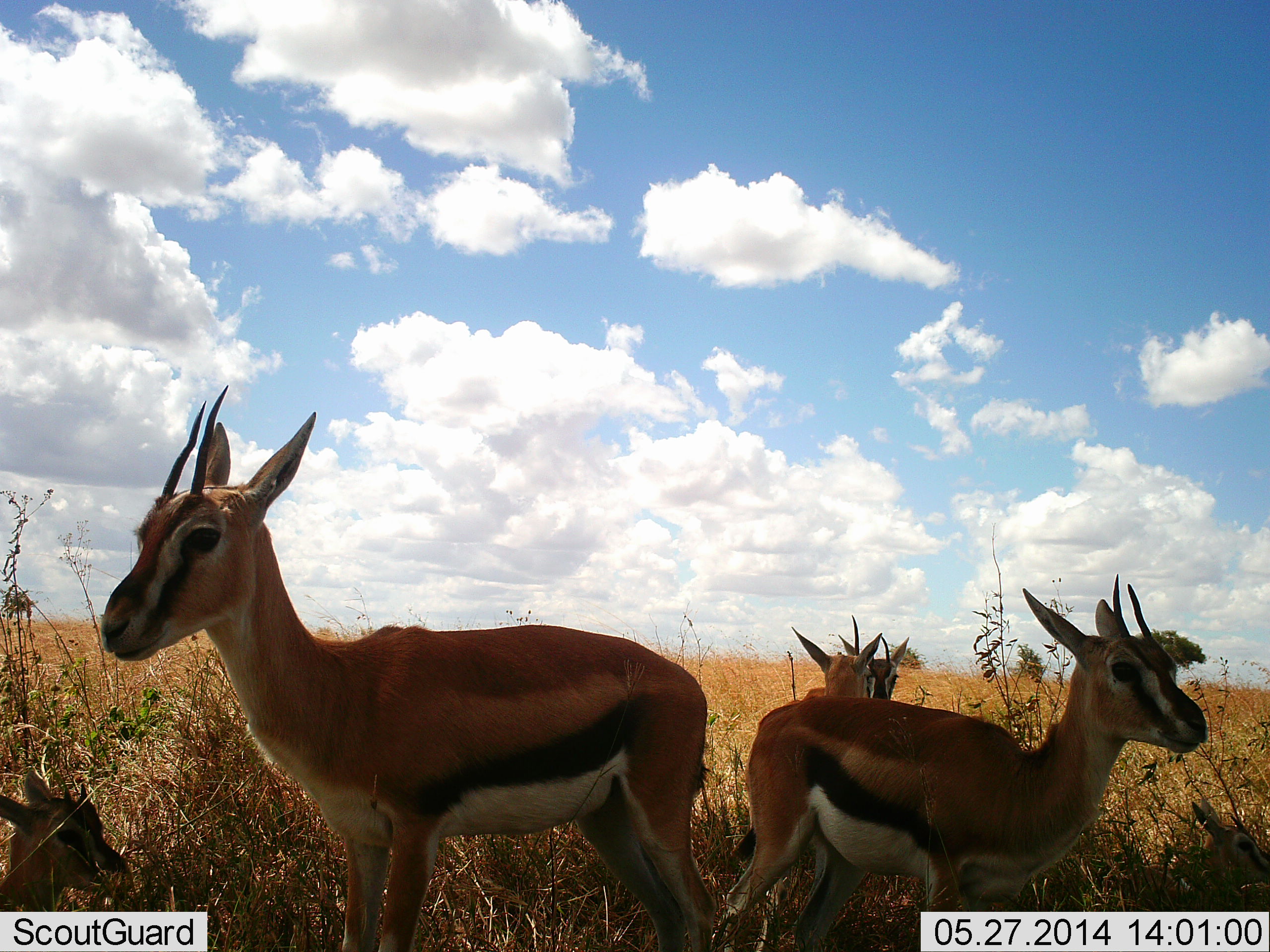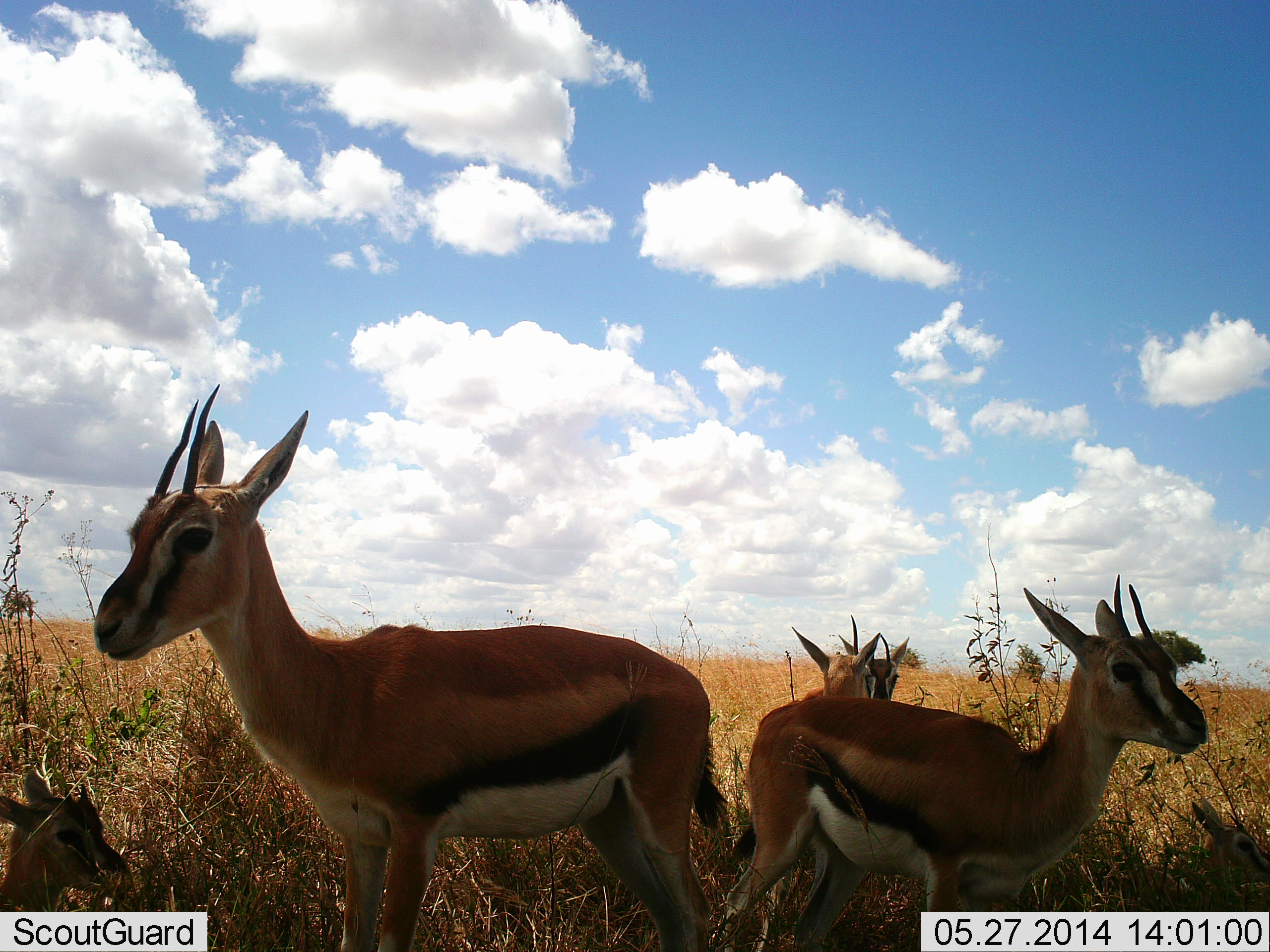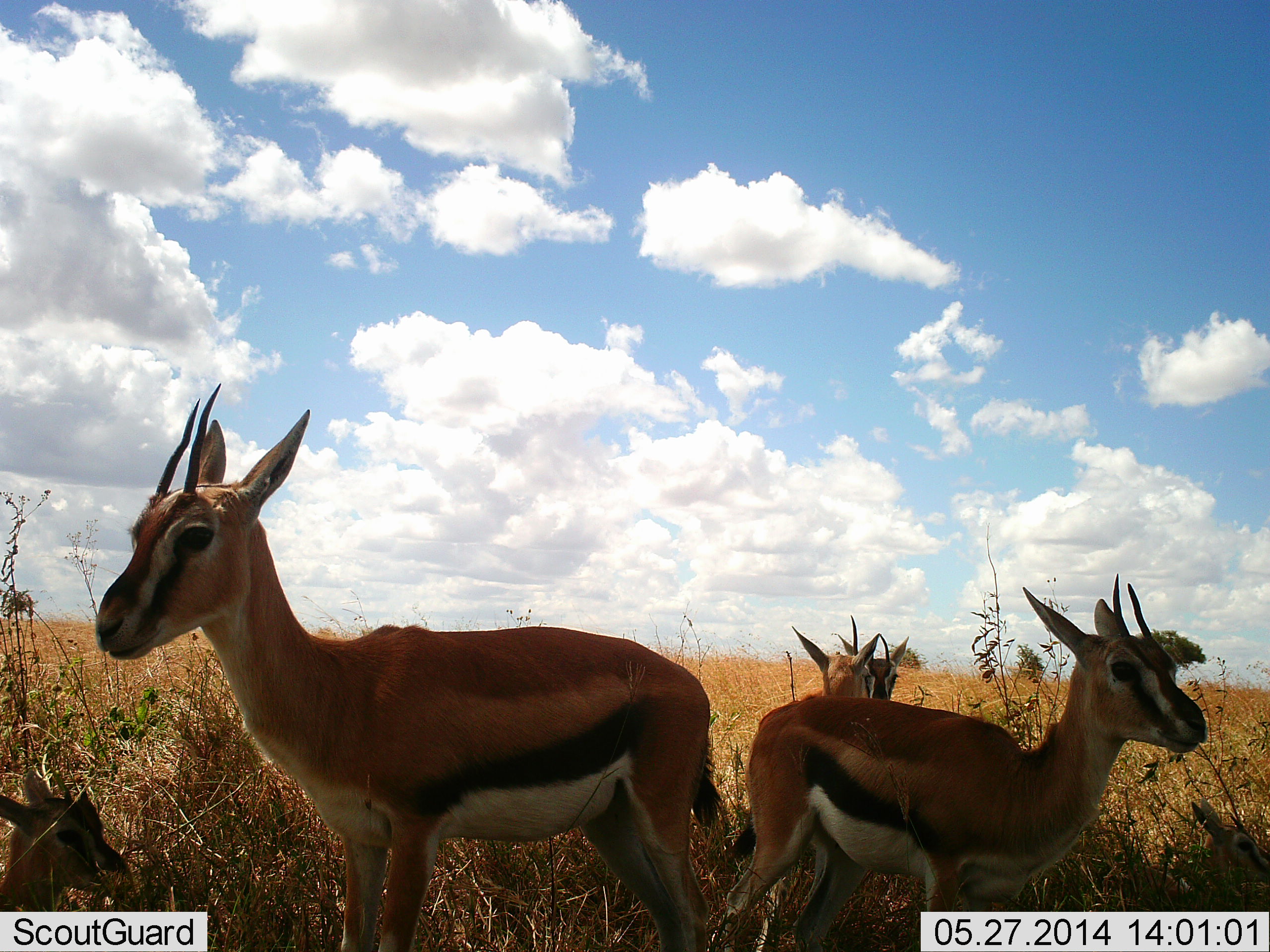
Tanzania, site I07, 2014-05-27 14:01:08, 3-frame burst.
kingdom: Animalia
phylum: Chordata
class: Mammalia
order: Artiodactyla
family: Bovidae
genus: Eudorcas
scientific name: Eudorcas thomsonii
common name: thomson's gazelle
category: gazellethomsons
Gazellethomsons (thomson's gazelle) (Eudorcas thomsonii), count 5. Behavior (volunteer vote fractions): standing 100%, resting 70%, moving 0%, interacting 10%. Young present (vote fraction): 50%. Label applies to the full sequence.